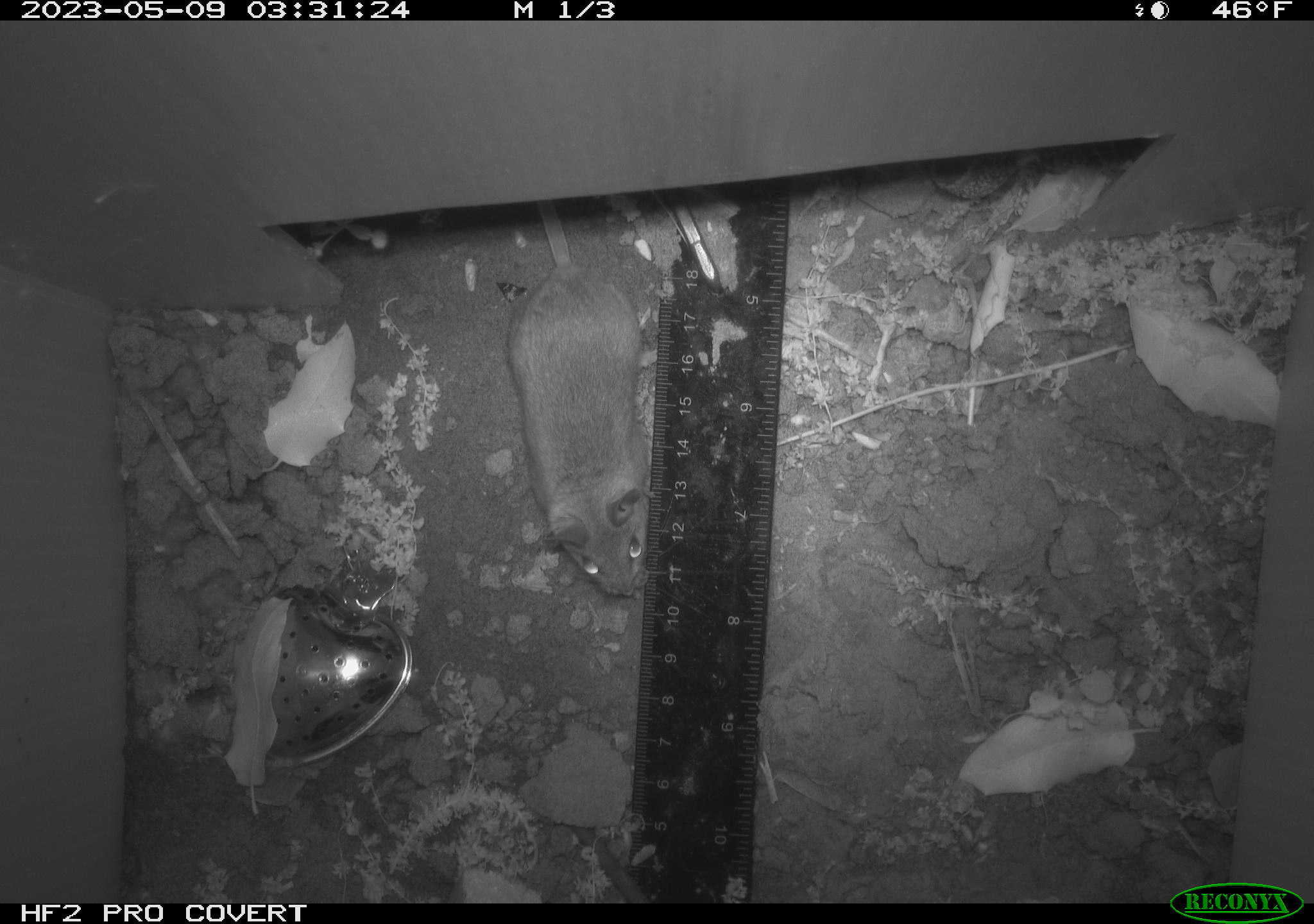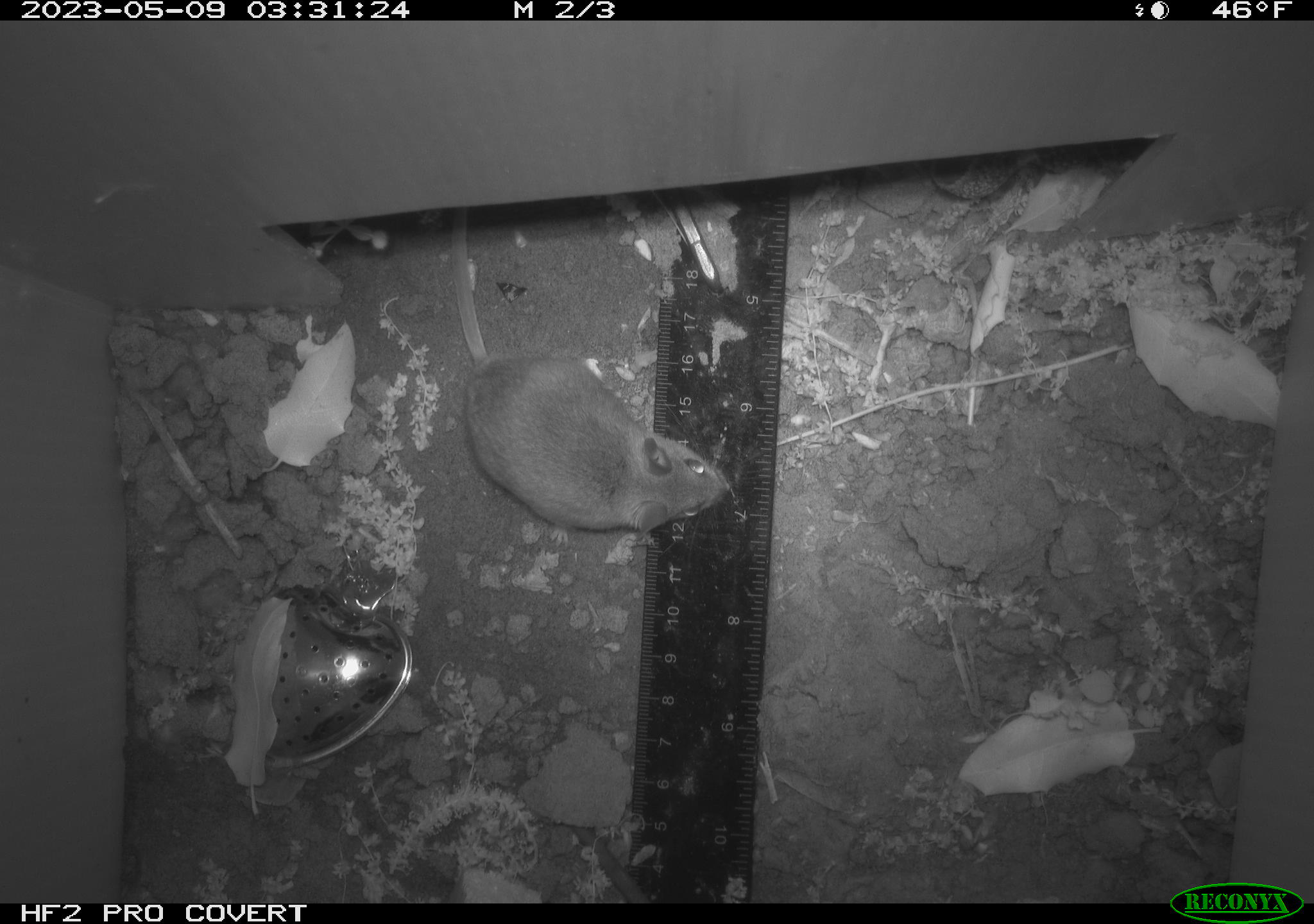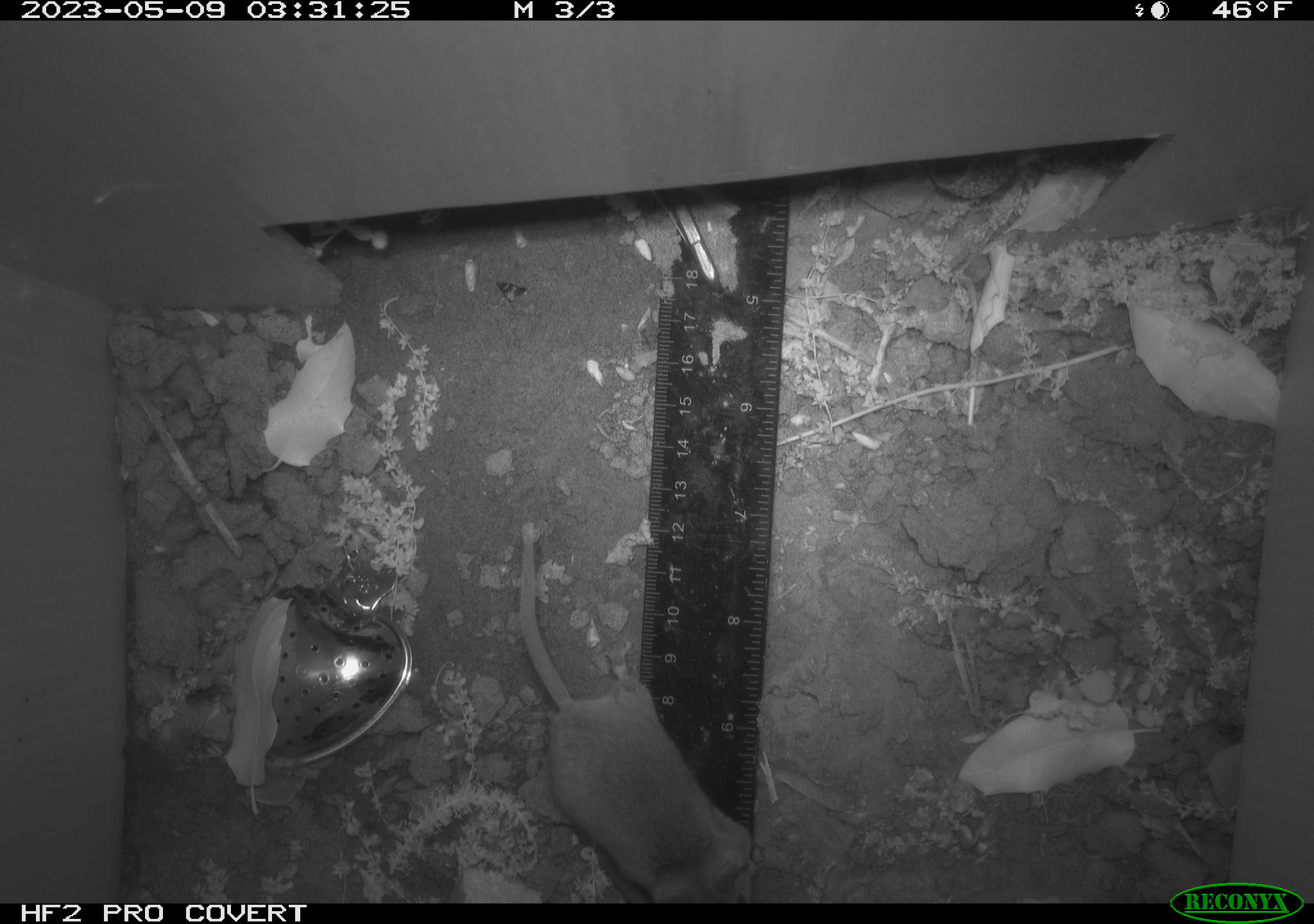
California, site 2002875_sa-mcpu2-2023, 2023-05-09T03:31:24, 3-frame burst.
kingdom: Animalia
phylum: Chordata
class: Mammalia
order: Rodentia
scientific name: Rodentia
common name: mouse species